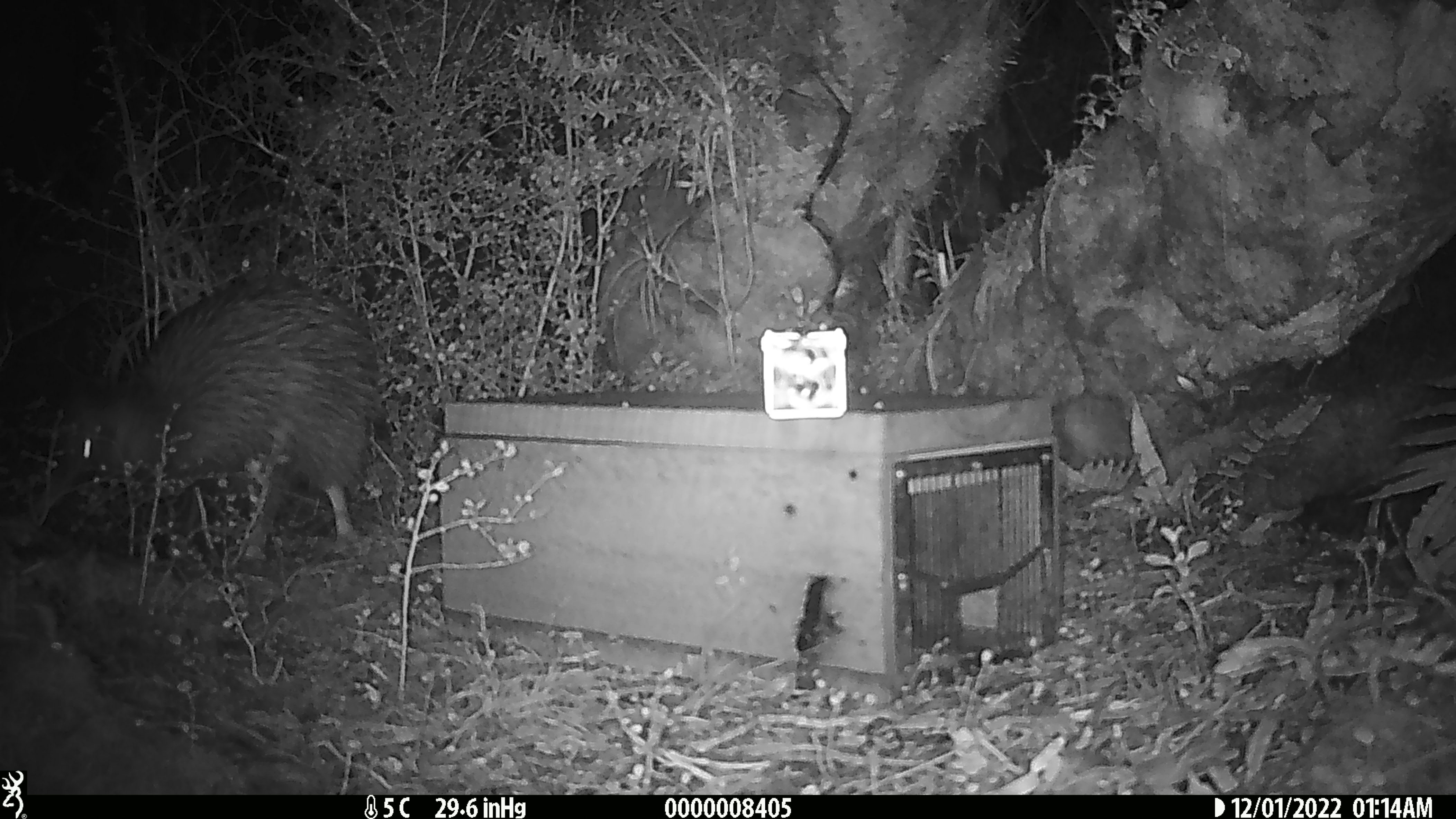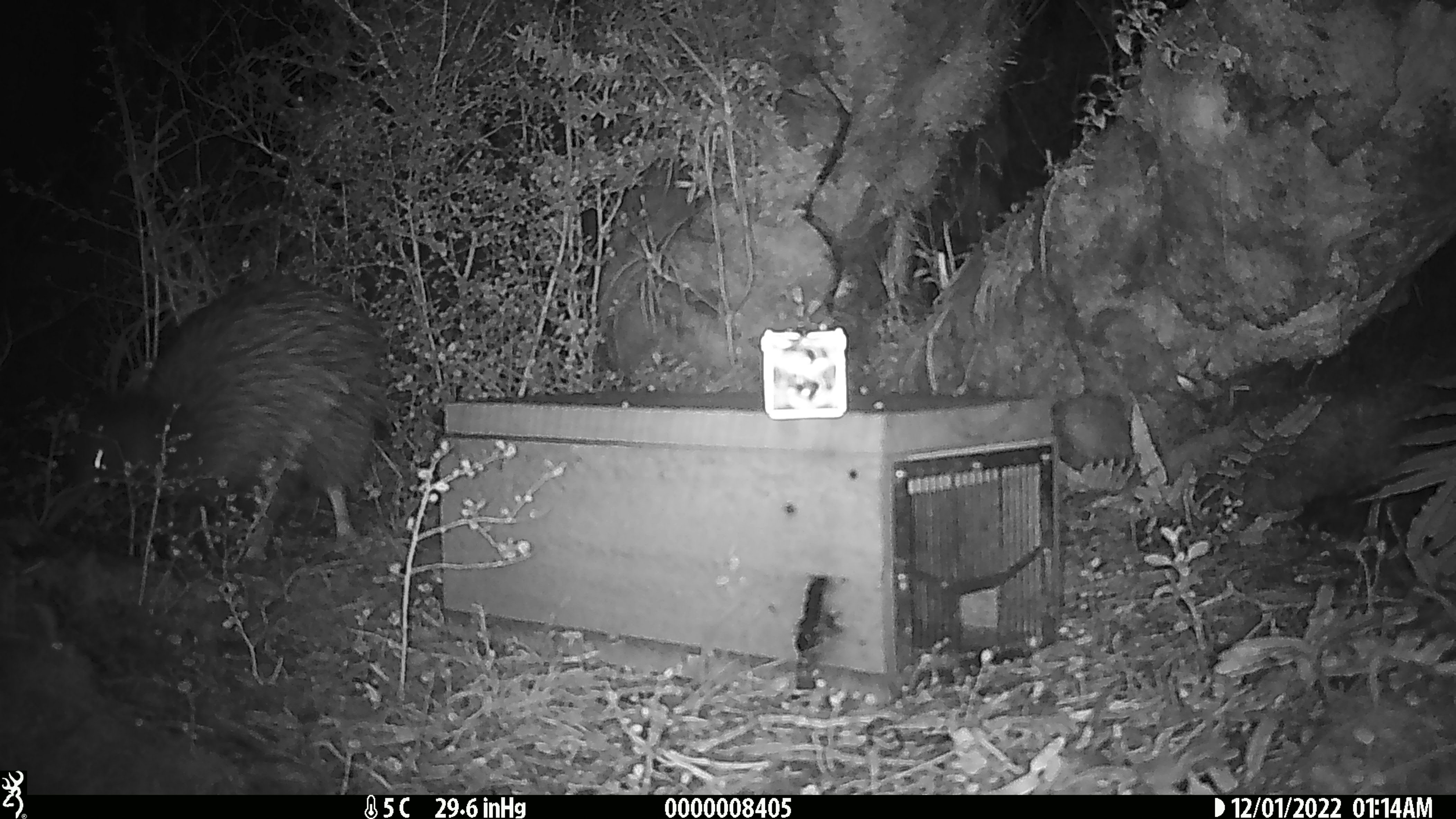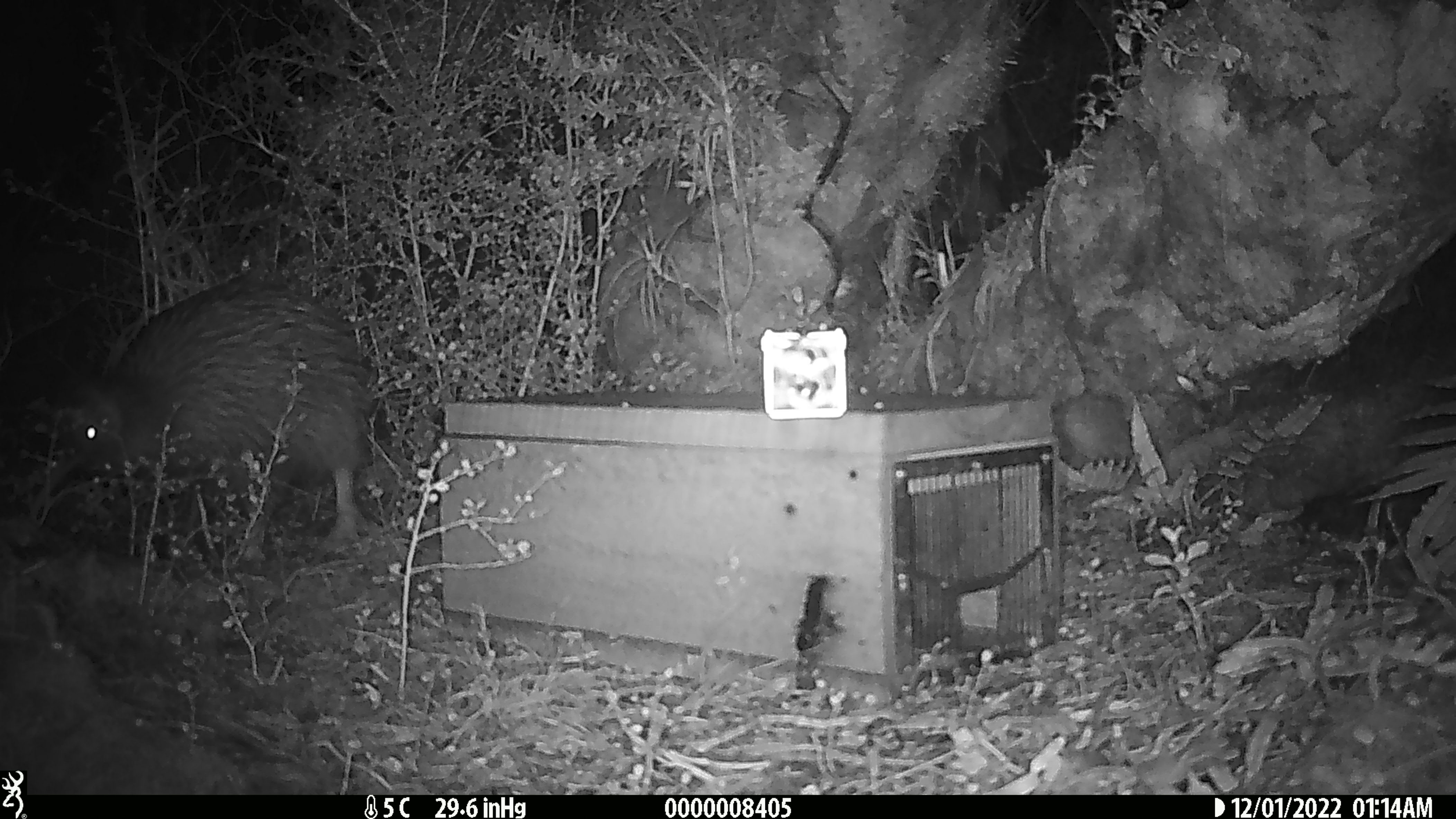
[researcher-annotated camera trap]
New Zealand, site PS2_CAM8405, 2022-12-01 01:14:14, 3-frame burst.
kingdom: Animalia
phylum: Chordata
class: Aves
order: Apterygiformes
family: Apterygidae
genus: Apteryx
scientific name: Apteryx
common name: kiwi